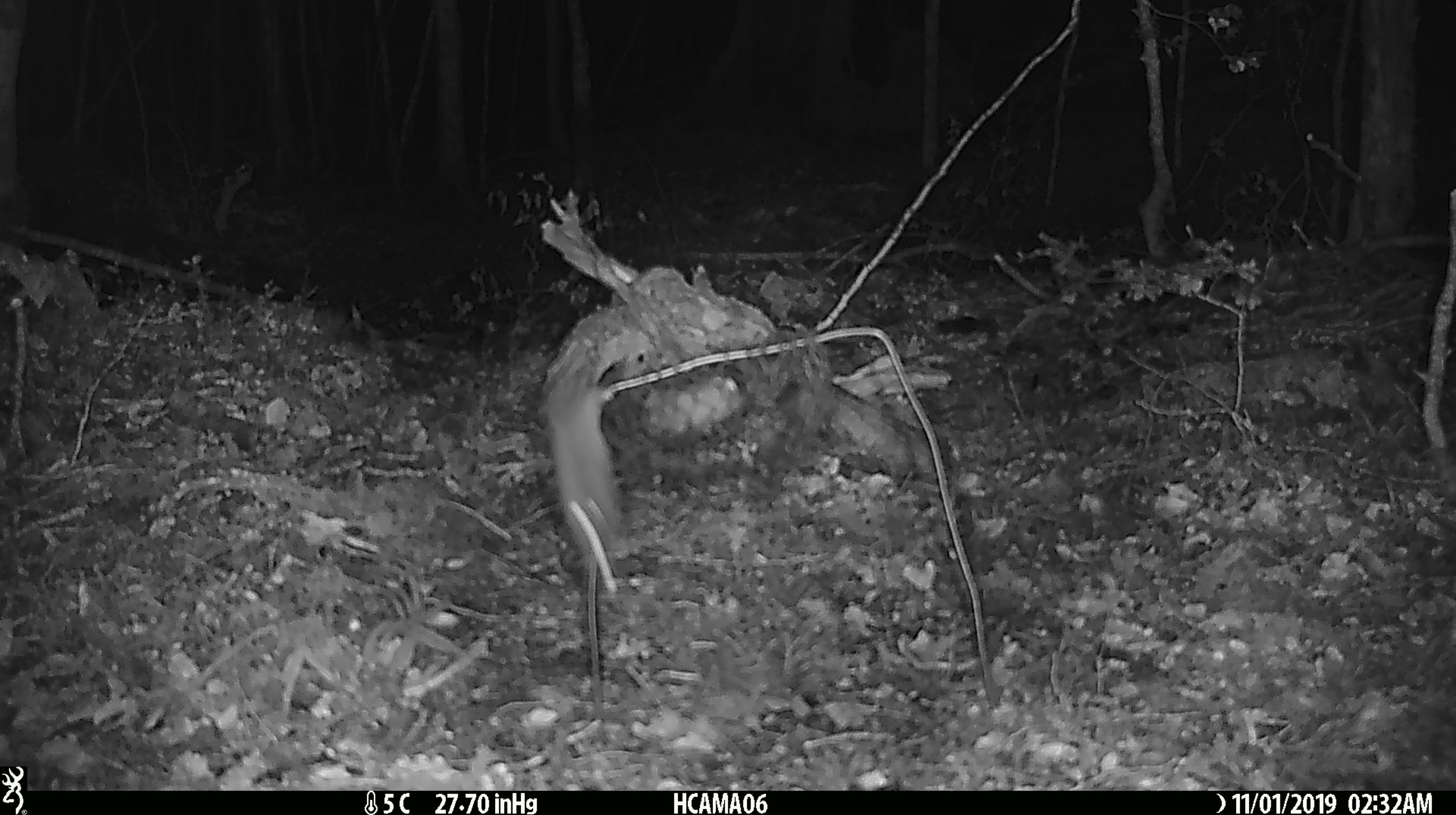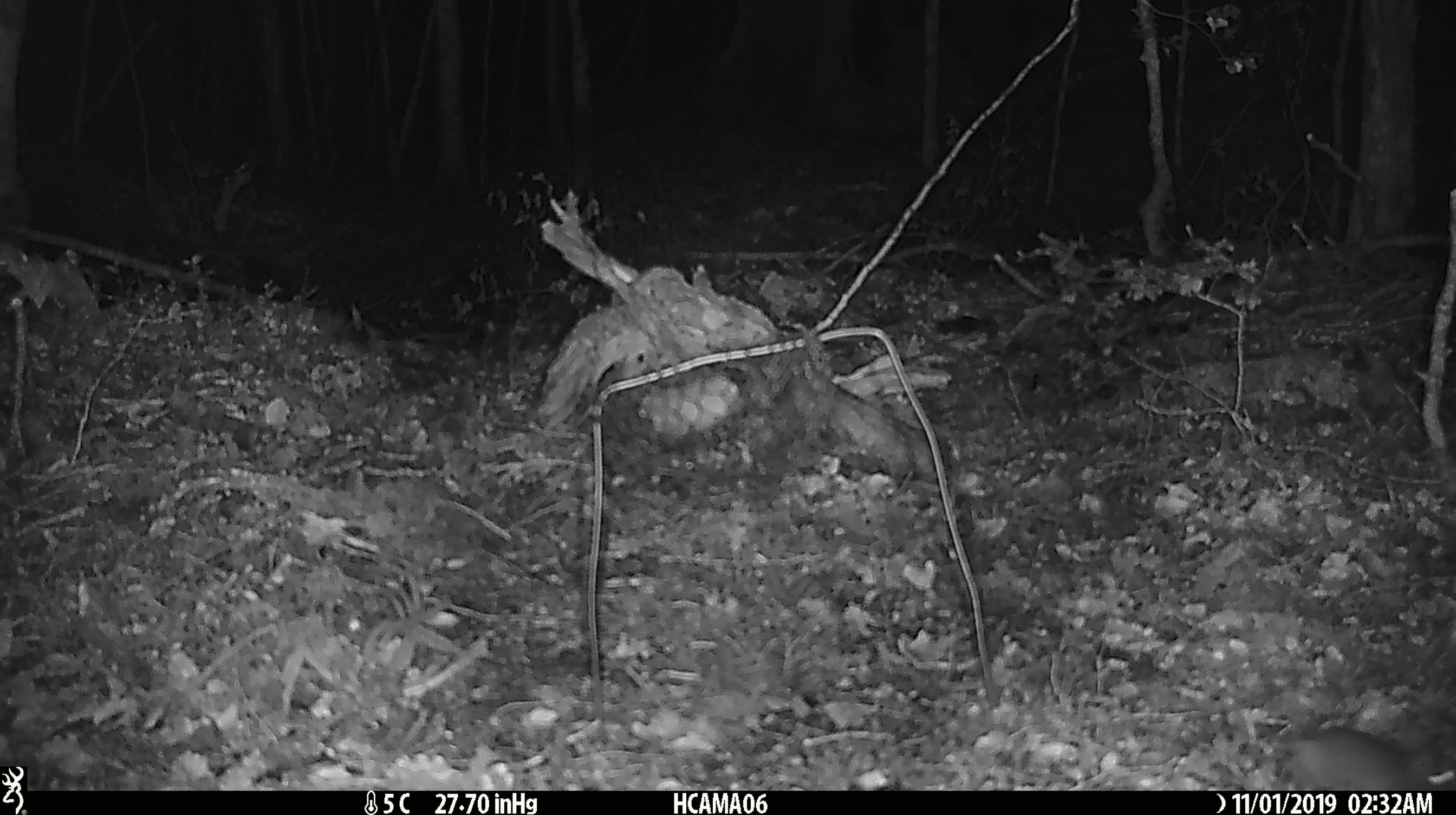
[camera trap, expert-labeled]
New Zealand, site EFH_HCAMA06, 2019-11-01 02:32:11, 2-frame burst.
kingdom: Animalia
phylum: Chordata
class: Mammalia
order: Rodentia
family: Muridae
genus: Mus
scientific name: Mus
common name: mouse